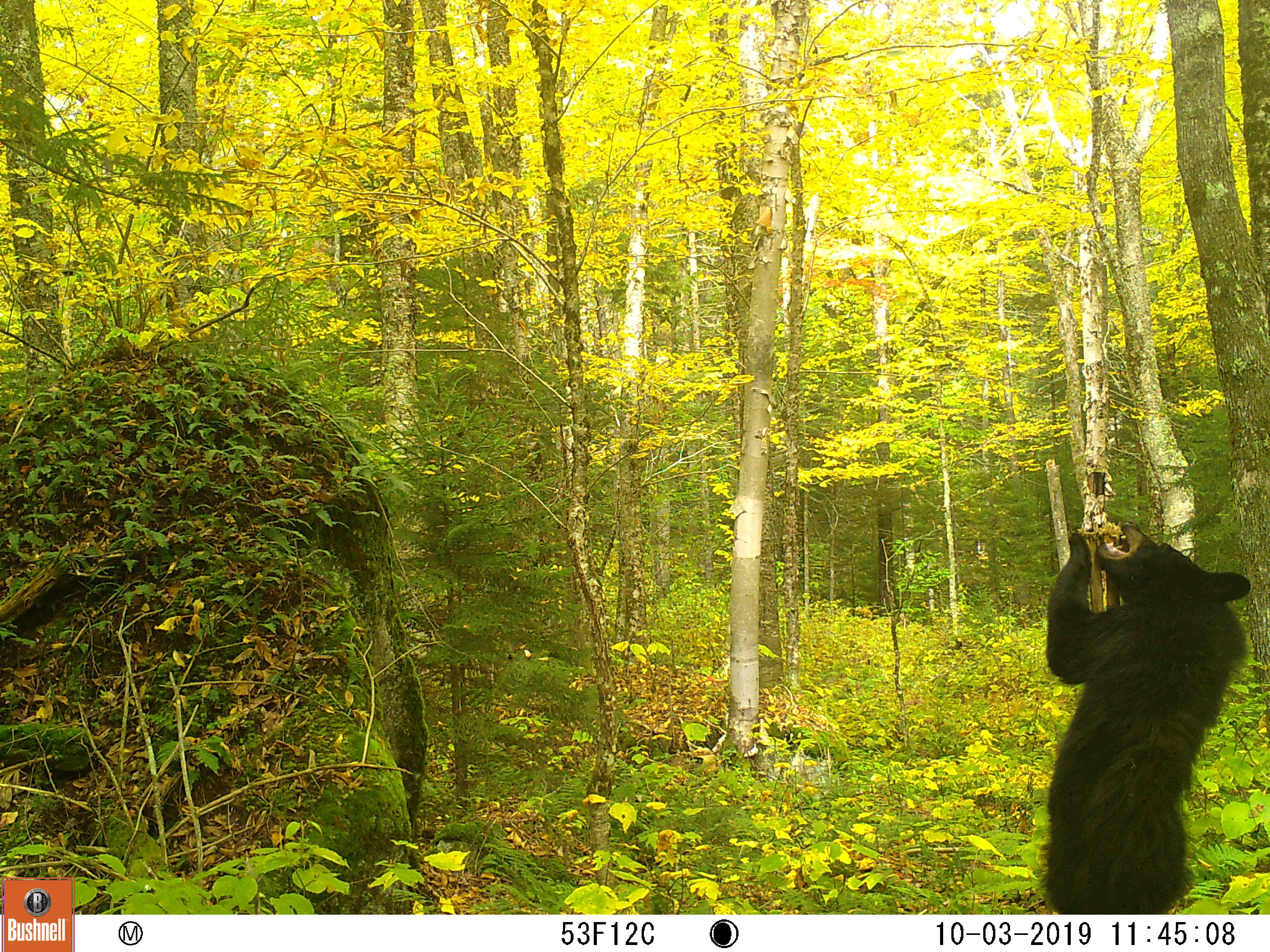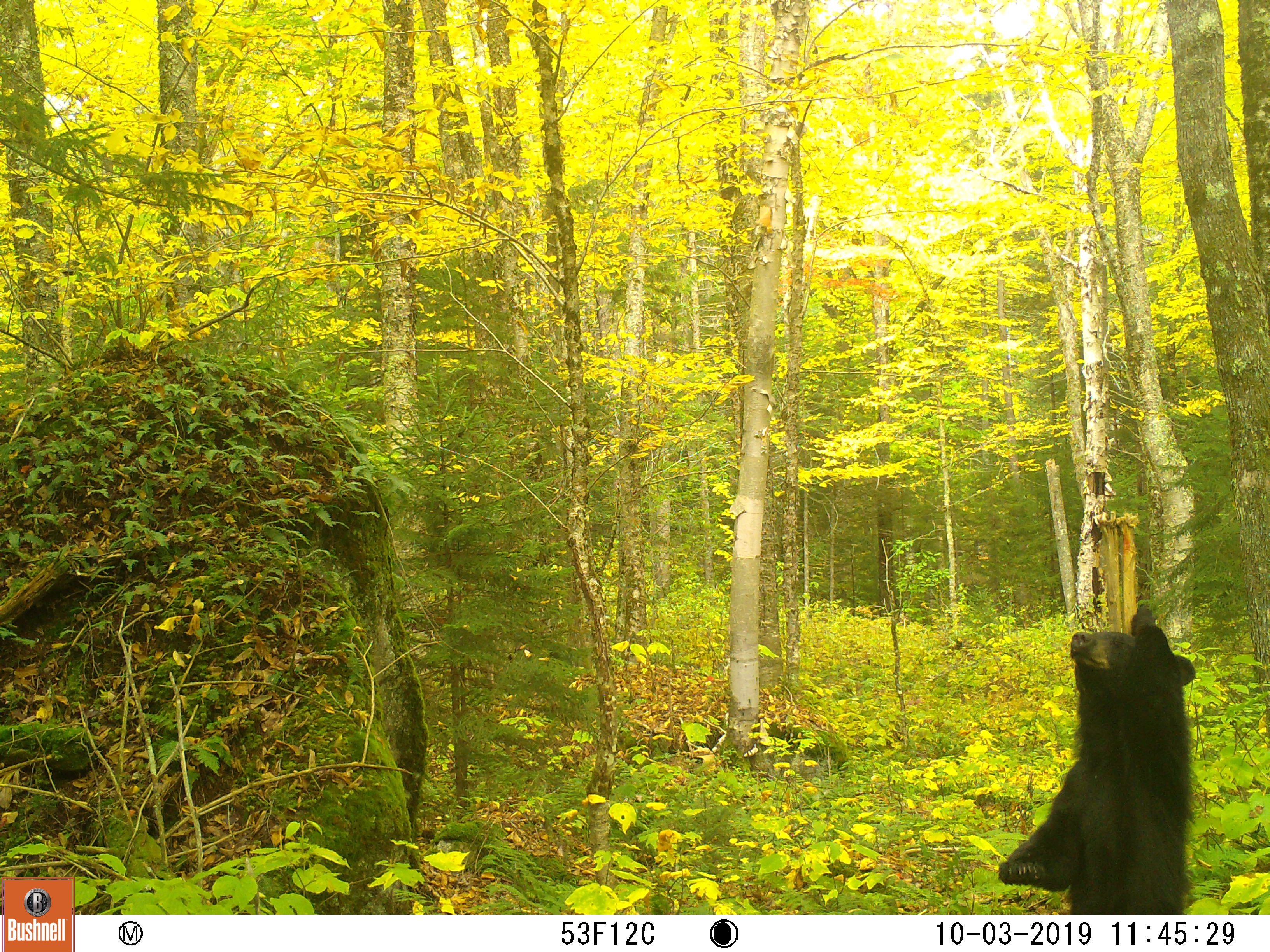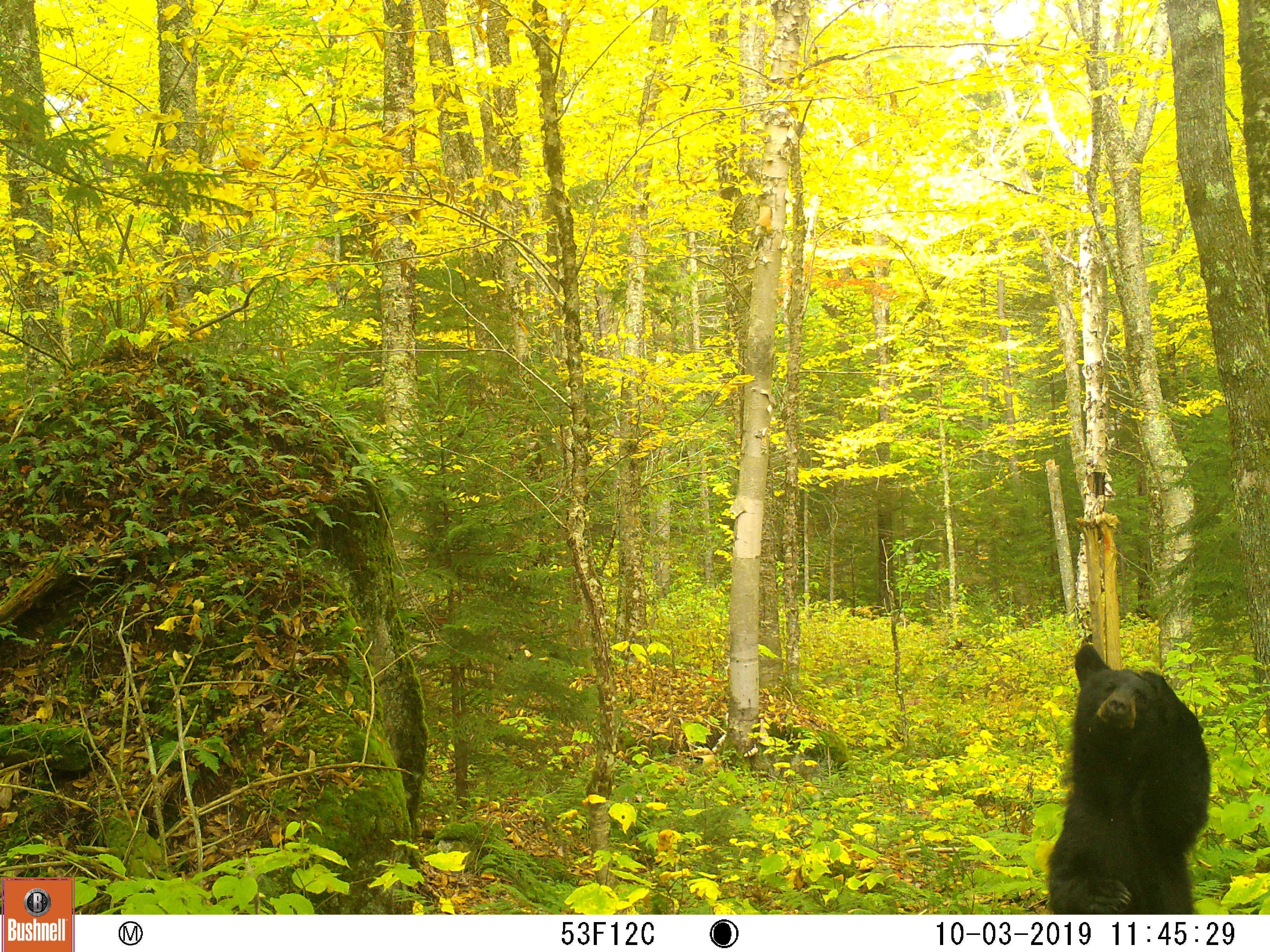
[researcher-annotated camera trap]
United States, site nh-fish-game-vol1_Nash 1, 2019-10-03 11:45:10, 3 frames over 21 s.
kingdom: Animalia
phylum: Chordata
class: Mammalia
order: Carnivora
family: Ursidae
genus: Ursus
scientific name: Ursus americanus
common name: black bear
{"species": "black bear (Ursus americanus)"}